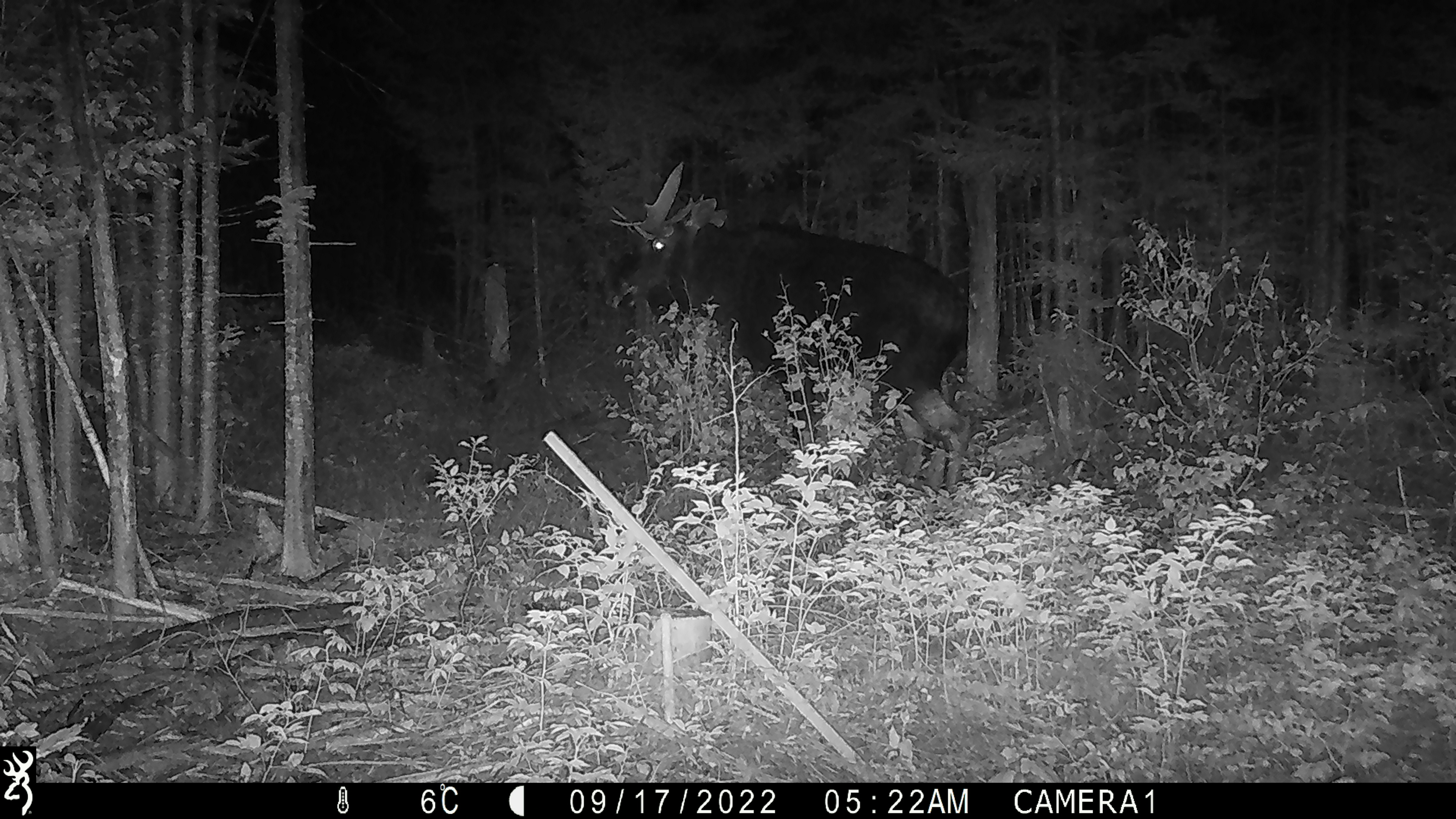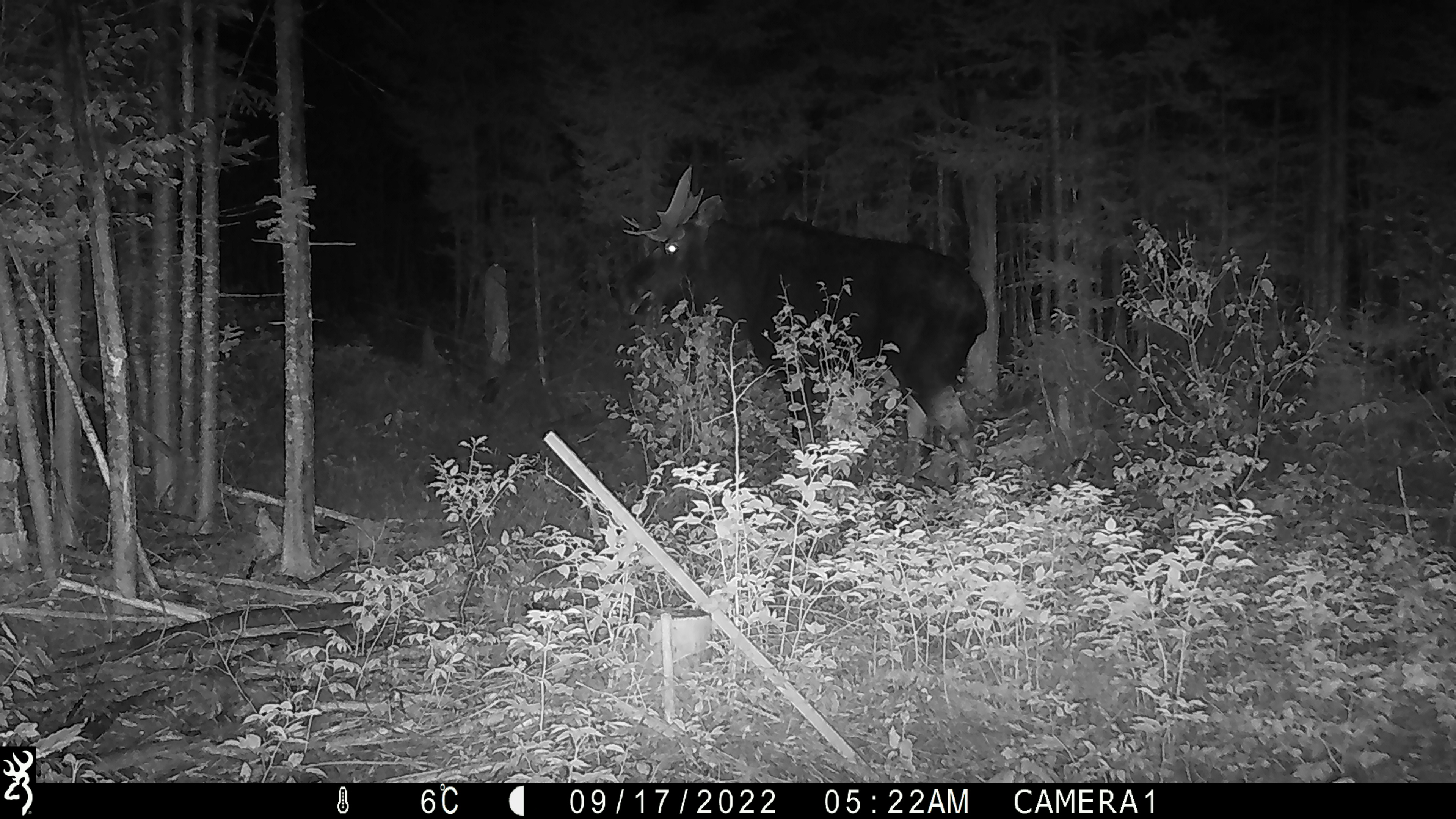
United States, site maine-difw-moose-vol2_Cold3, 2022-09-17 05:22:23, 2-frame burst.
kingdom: Animalia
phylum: Chordata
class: Mammalia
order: Artiodactyla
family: Cervidae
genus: Alces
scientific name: Alces alces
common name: moose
Moose (Alces alces).